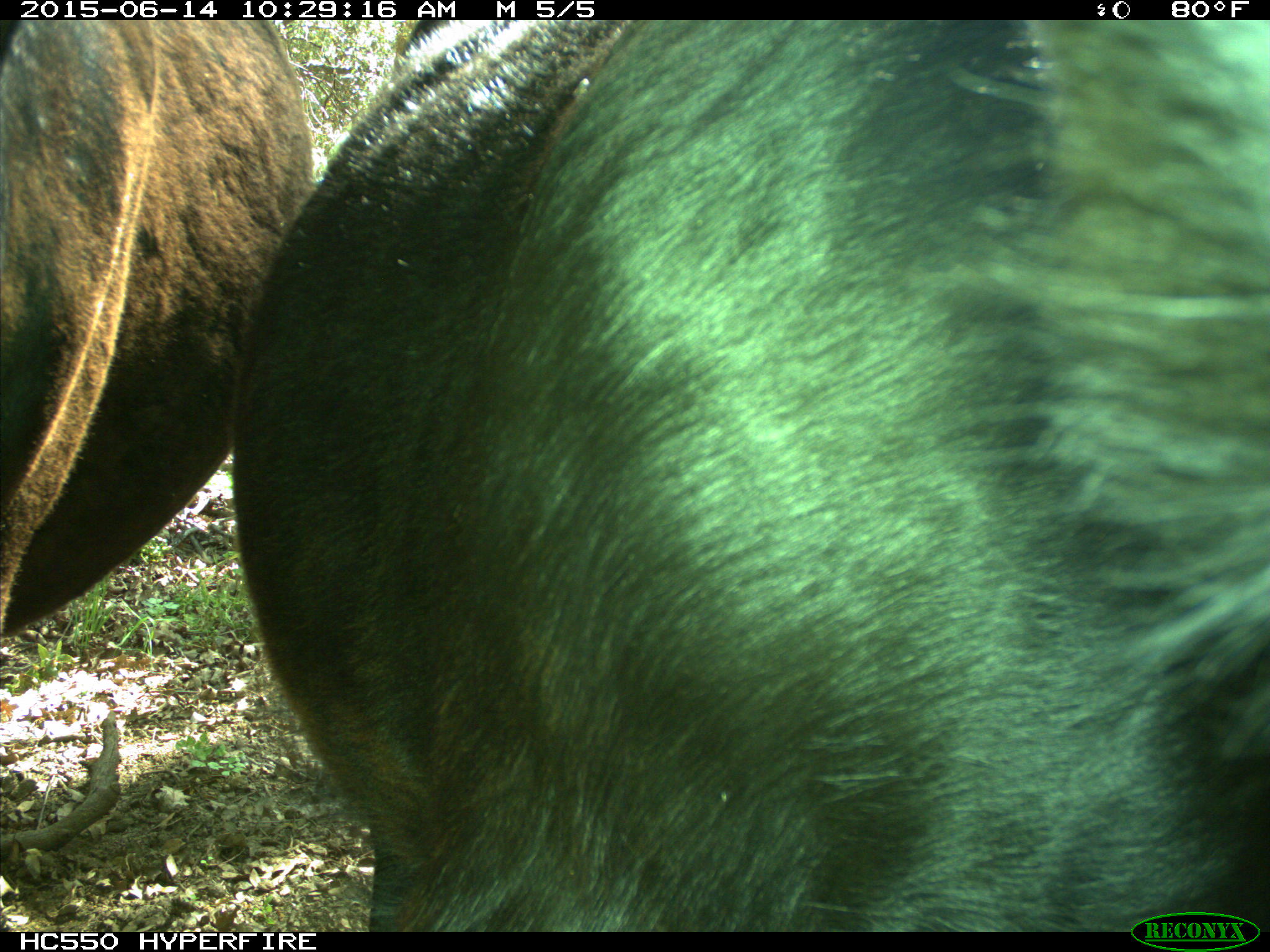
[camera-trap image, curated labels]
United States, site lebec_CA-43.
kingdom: Animalia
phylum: Chordata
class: Mammalia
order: Artiodactyla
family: Bovidae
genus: Bos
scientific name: Bos taurus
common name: domestic cow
Bos taurus (domestic cow).